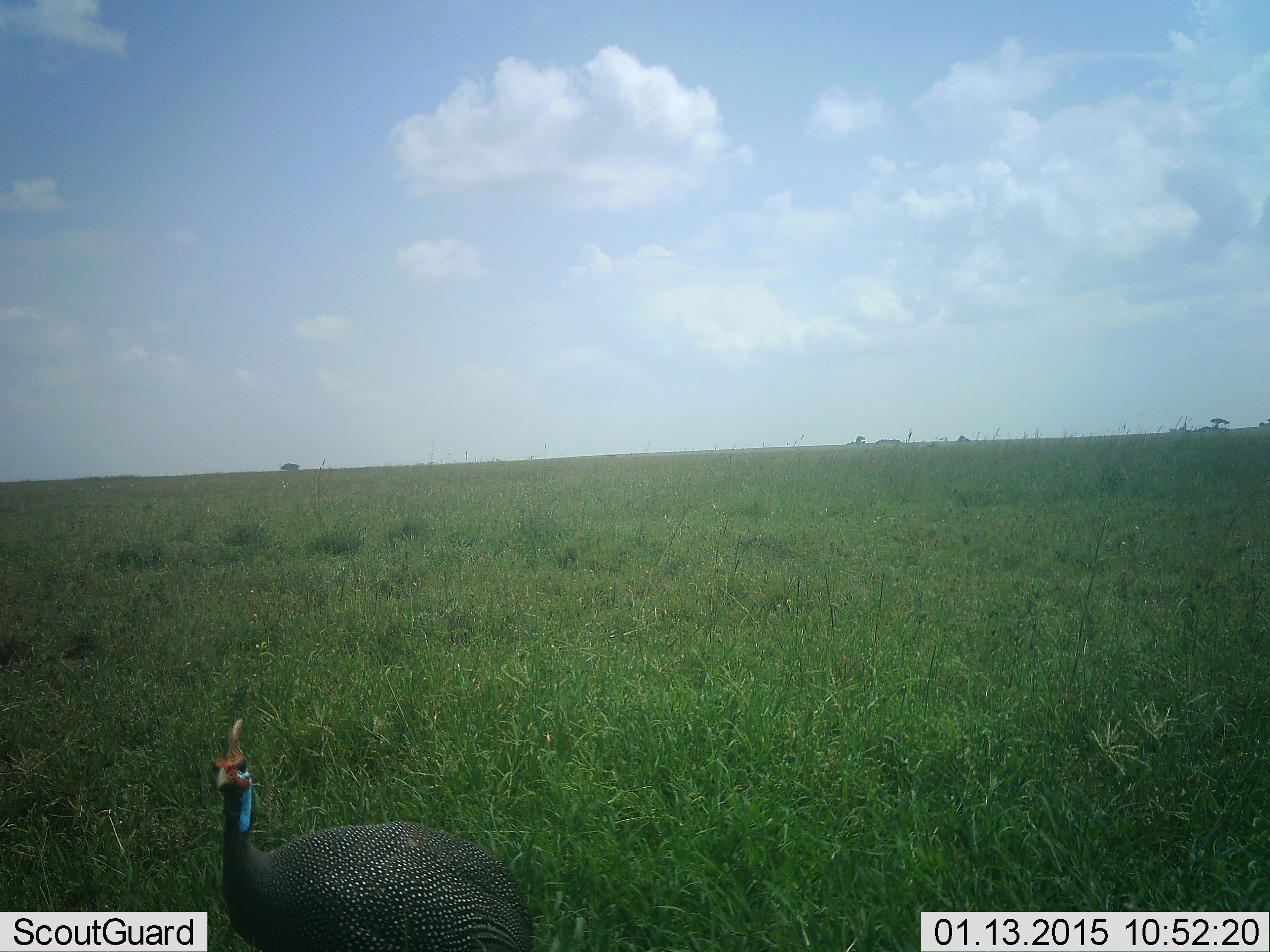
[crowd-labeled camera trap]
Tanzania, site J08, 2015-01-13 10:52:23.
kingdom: Animalia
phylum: Chordata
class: Aves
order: Galliformes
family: Numididae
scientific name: Numididae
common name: guinea fowl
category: guineafowl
Guineafowl (guinea fowl) (Numididae), count 1. Behavior (volunteer vote fractions): standing 100%, resting 0%, moving 0%, interacting 0%. Young present (vote fraction): 0%. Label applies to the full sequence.